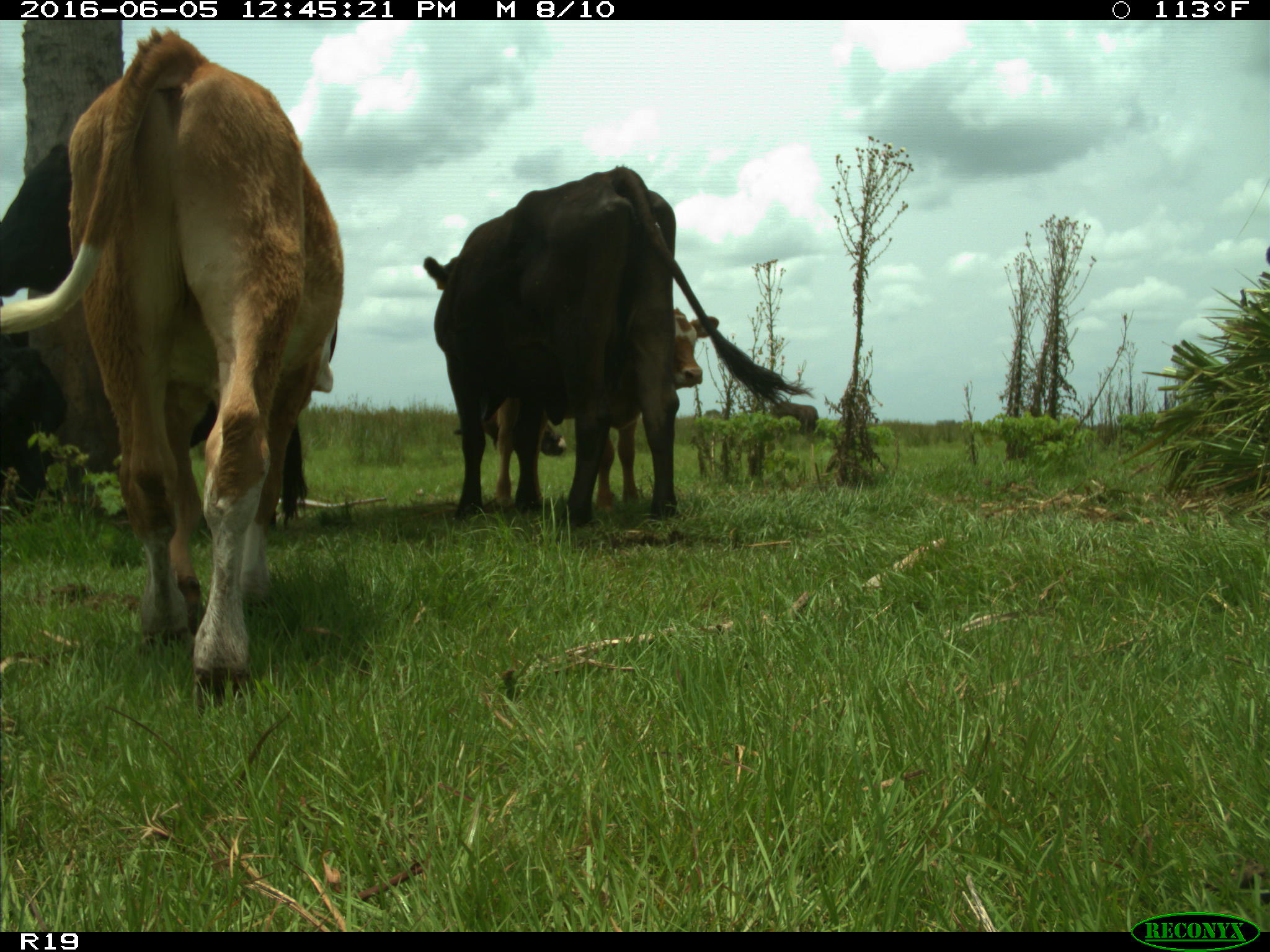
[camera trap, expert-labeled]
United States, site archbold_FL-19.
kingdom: Animalia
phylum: Chordata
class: Mammalia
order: Artiodactyla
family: Bovidae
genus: Bos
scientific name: Bos taurus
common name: domestic cow